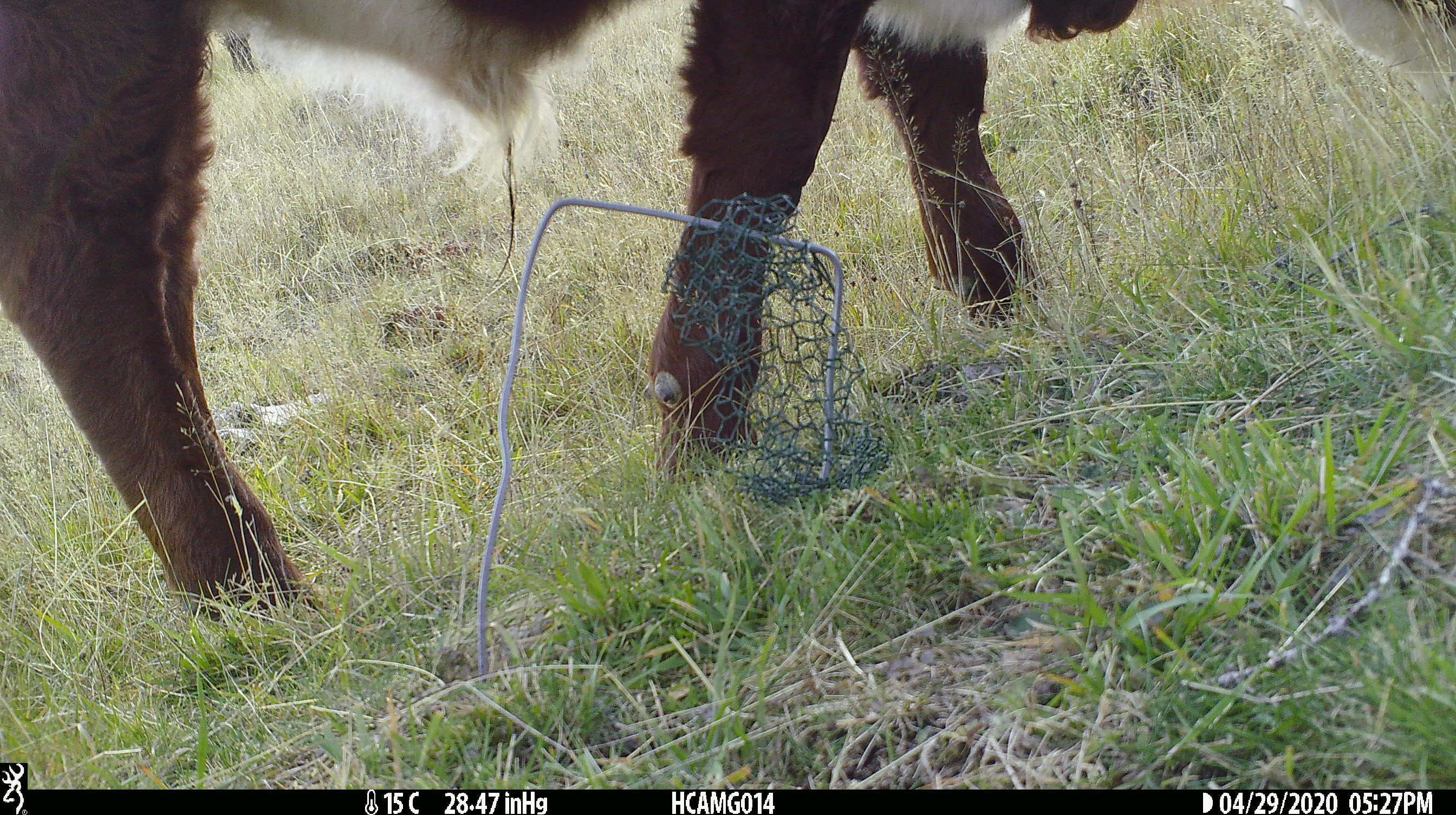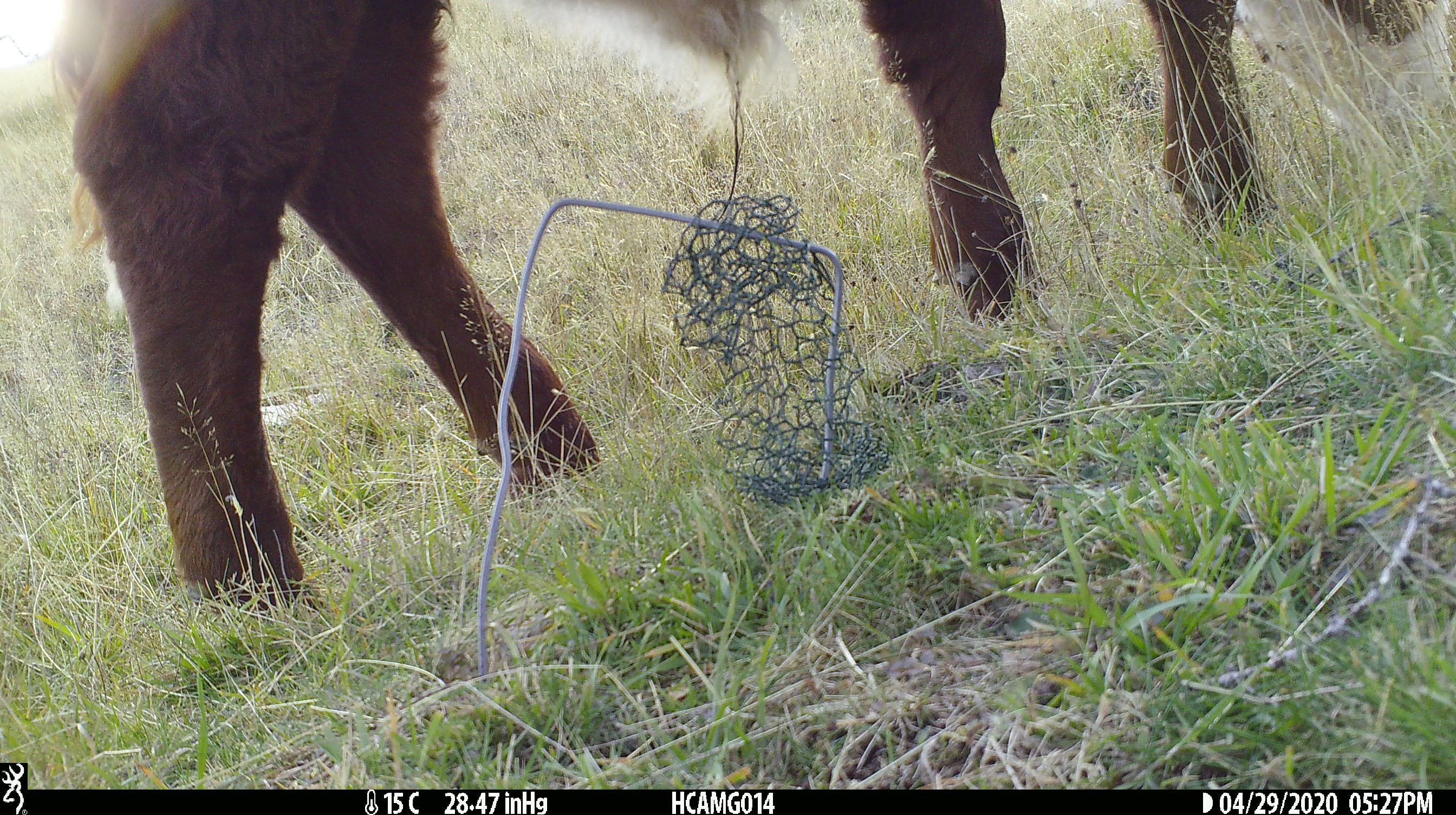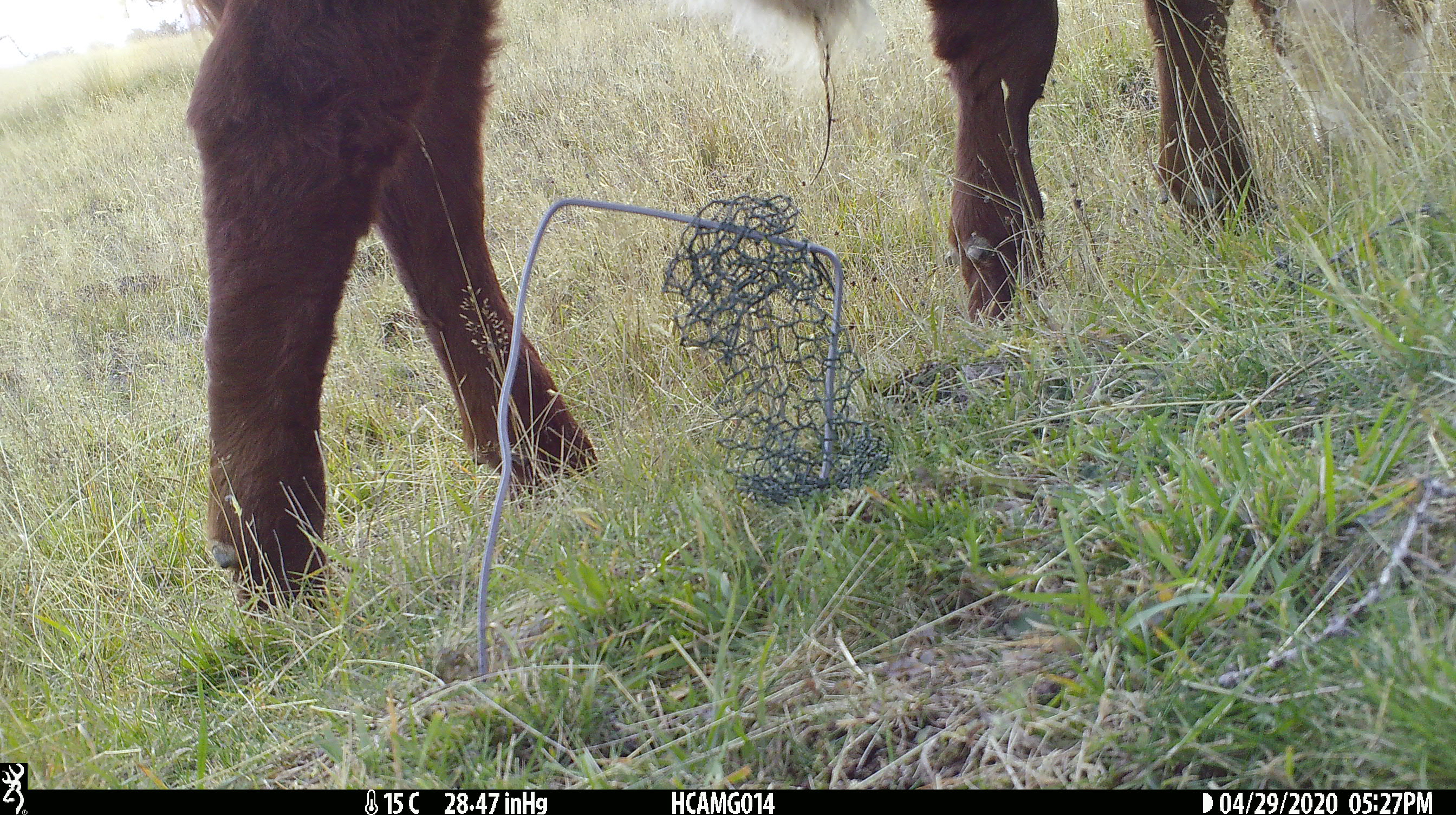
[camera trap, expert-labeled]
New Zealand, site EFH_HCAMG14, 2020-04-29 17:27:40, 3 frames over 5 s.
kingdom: Animalia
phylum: Chordata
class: Mammalia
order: Artiodactyla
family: Bovidae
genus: Bos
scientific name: Bos taurus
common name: domestic cow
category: cow